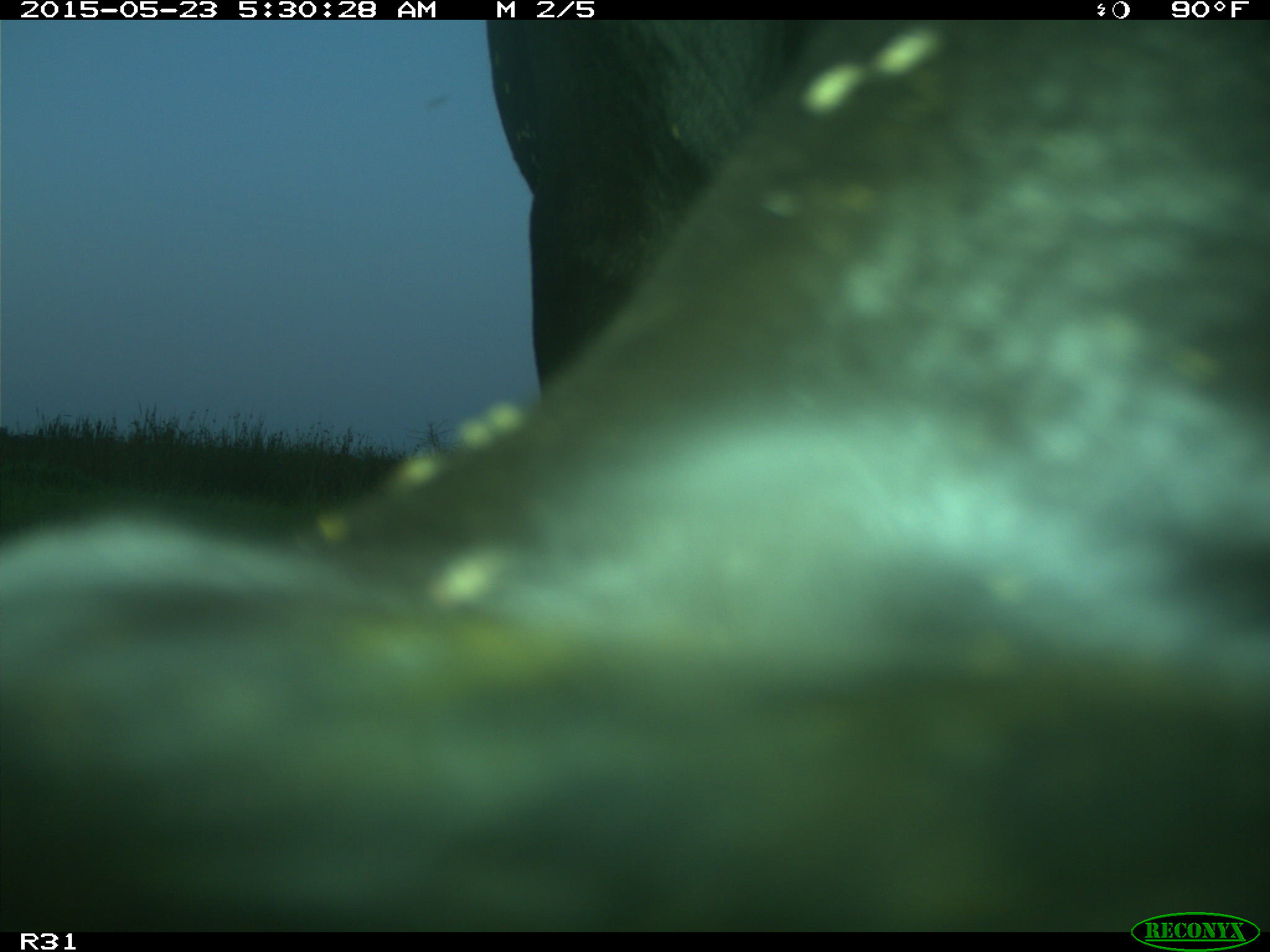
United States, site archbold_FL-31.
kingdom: Animalia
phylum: Chordata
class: Mammalia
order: Artiodactyla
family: Bovidae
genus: Bos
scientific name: Bos taurus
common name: domestic cow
Bos taurus (domestic cow).